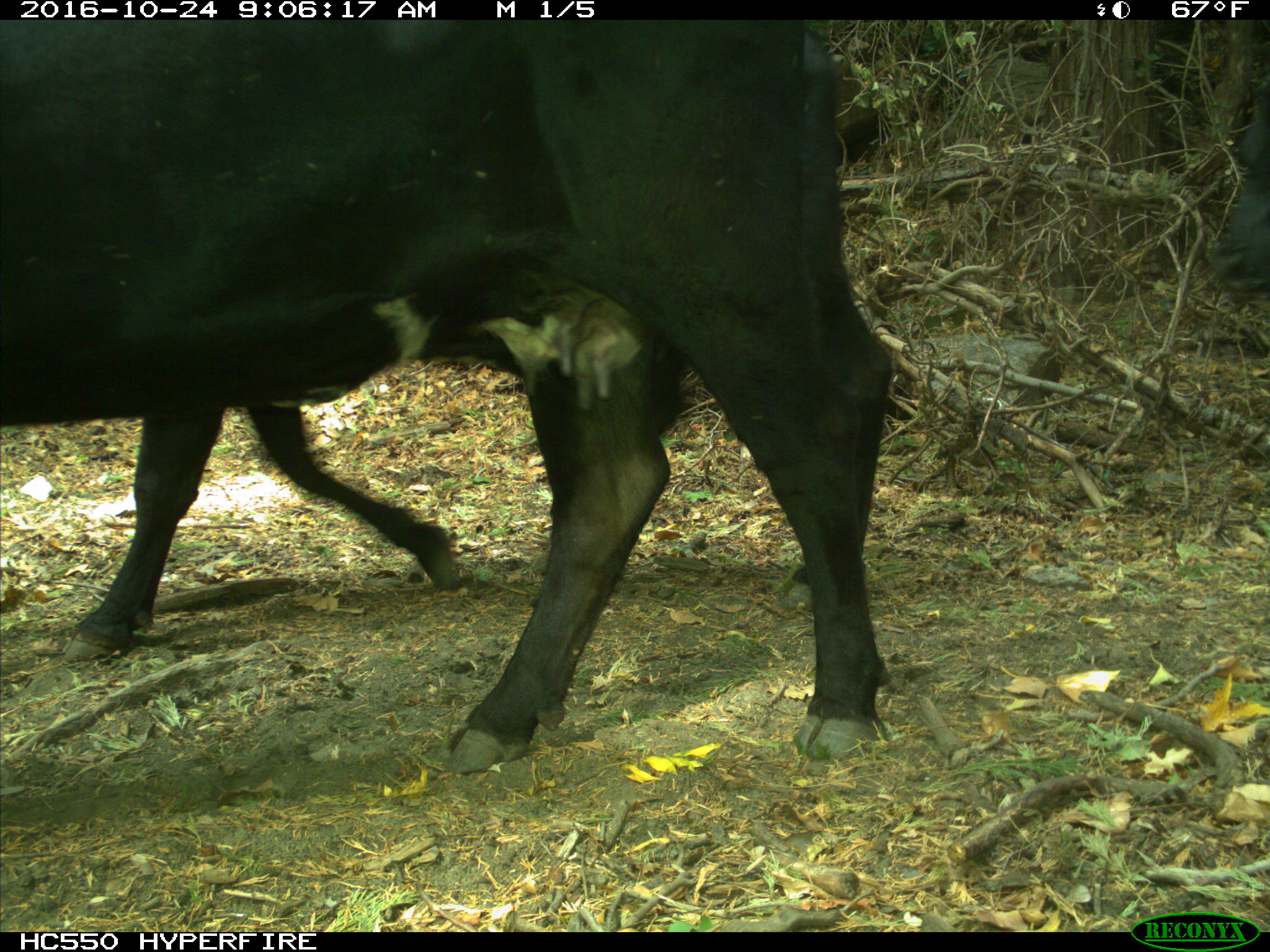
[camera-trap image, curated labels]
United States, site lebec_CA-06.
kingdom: Animalia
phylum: Chordata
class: Mammalia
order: Artiodactyla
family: Bovidae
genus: Bos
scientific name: Bos taurus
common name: domestic cow